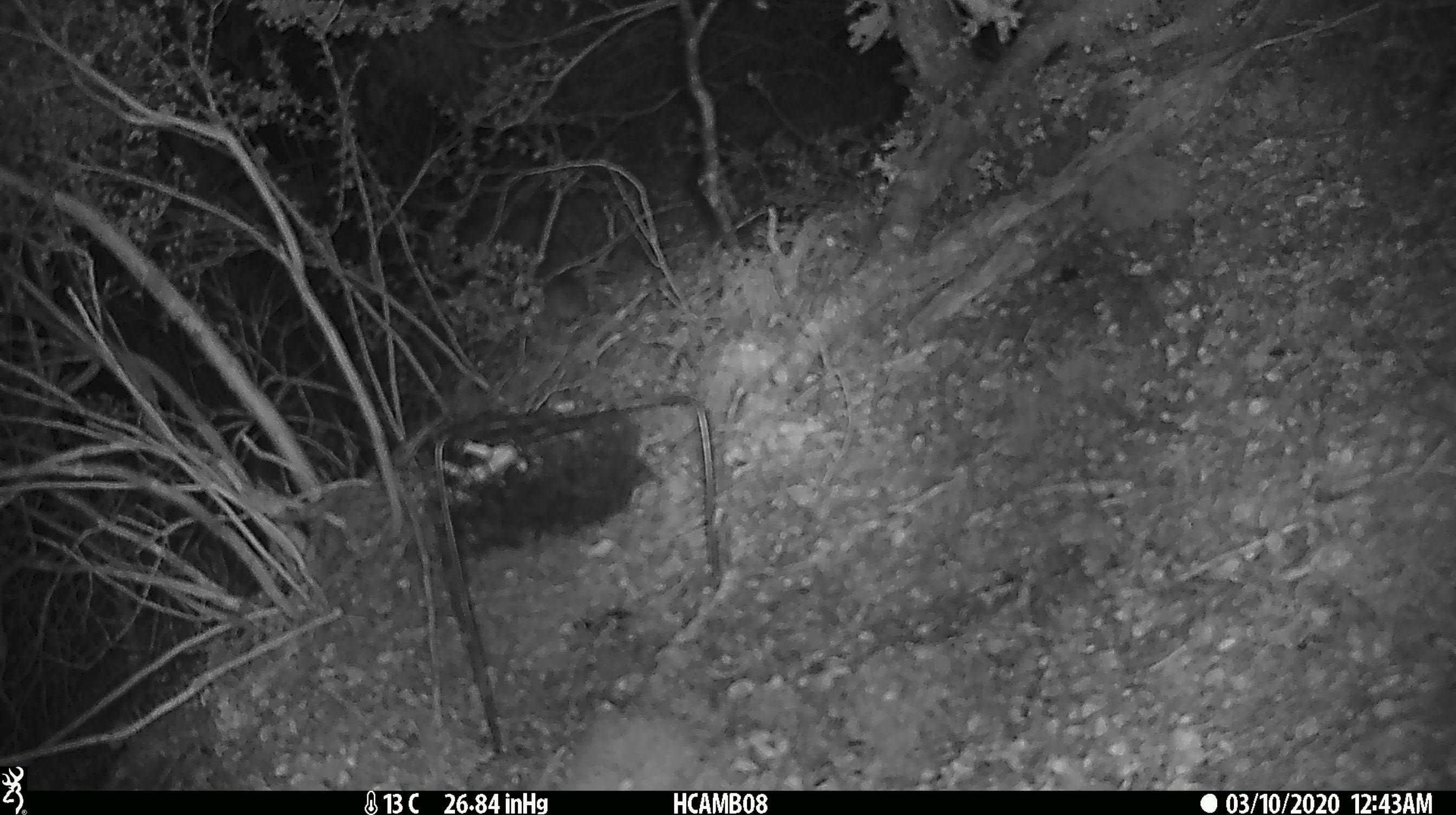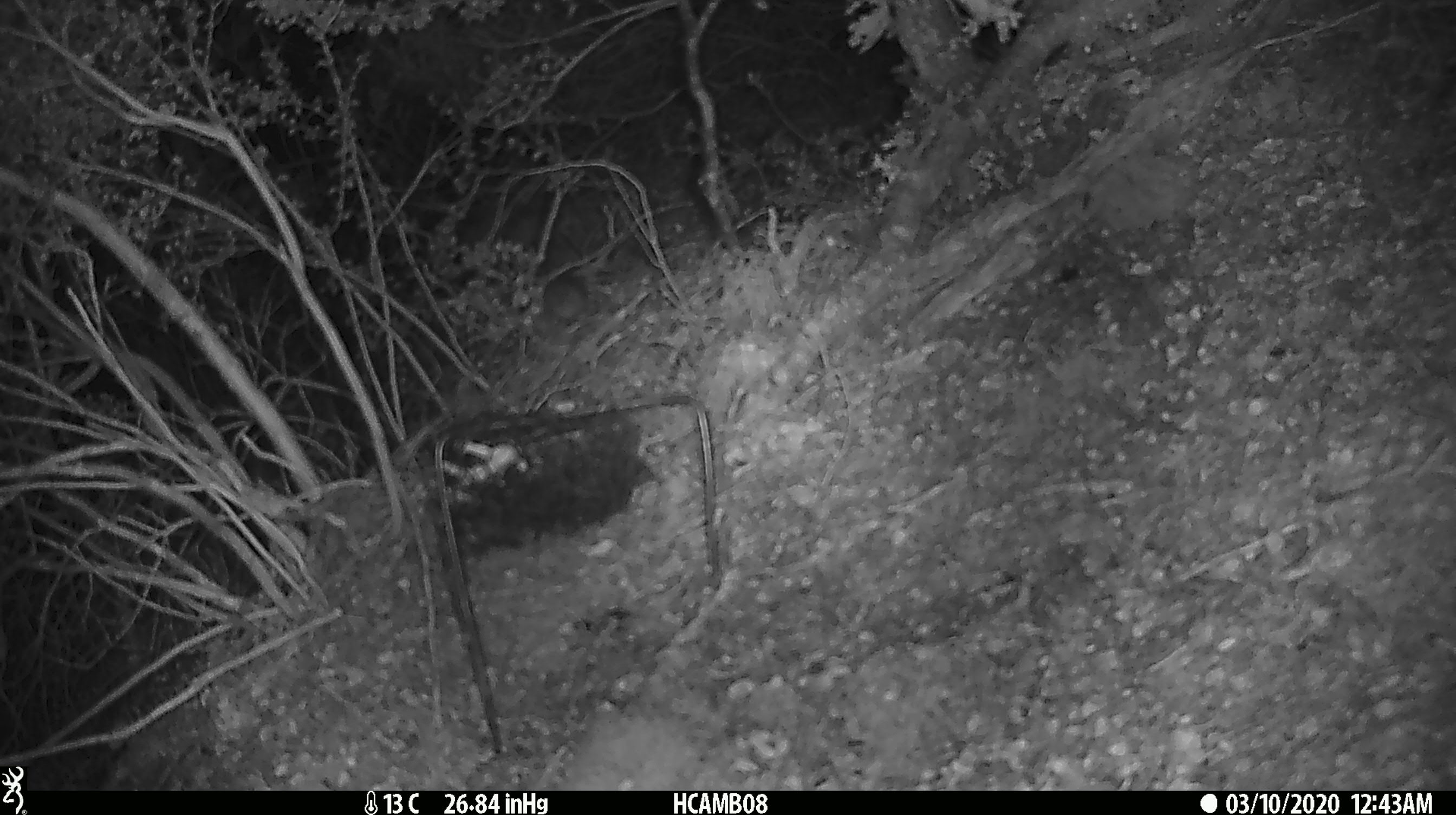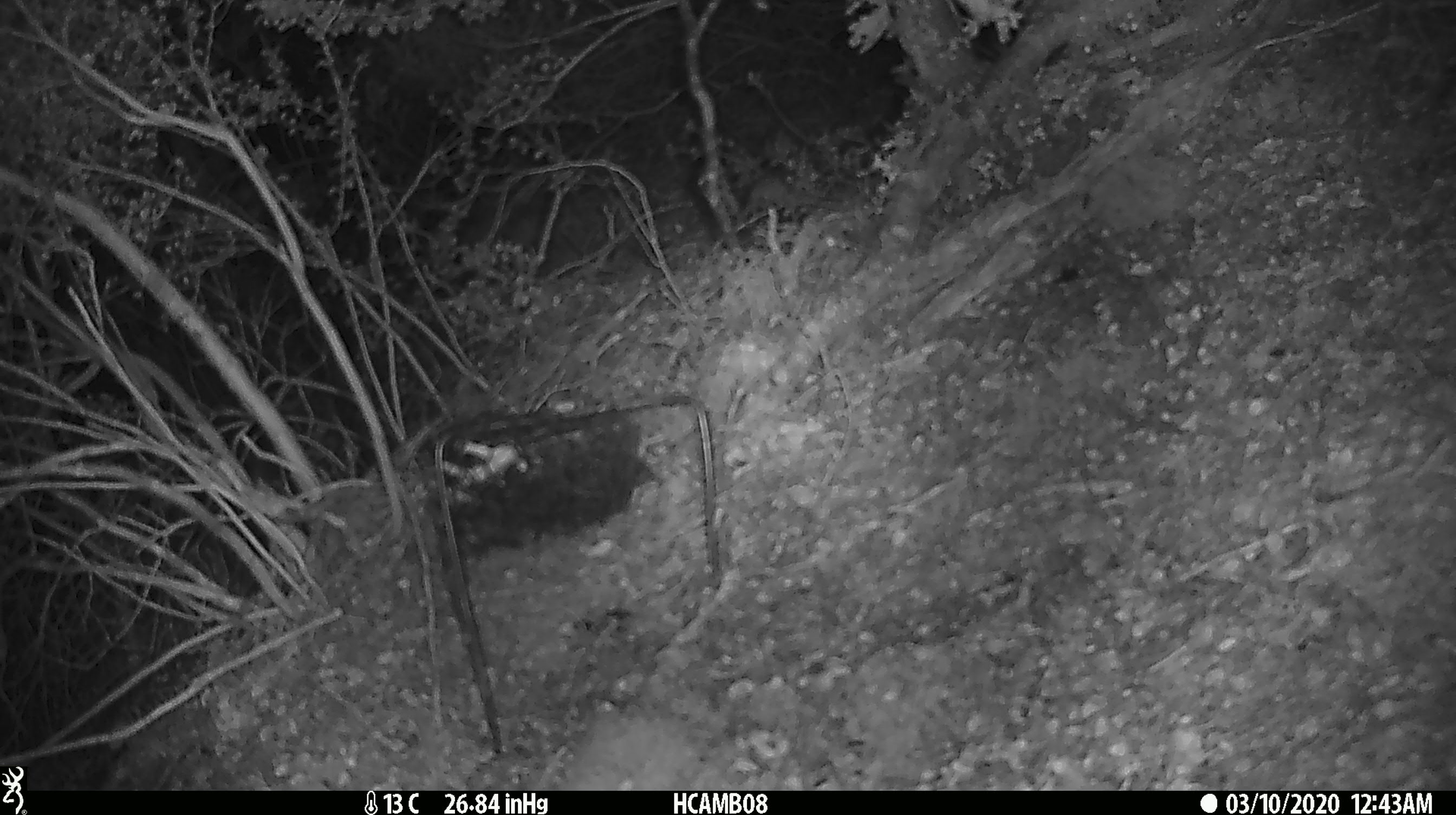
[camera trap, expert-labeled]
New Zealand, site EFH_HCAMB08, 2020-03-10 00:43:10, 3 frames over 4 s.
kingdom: Animalia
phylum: Chordata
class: Mammalia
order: Rodentia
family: Muridae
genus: Mus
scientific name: Mus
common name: mouse